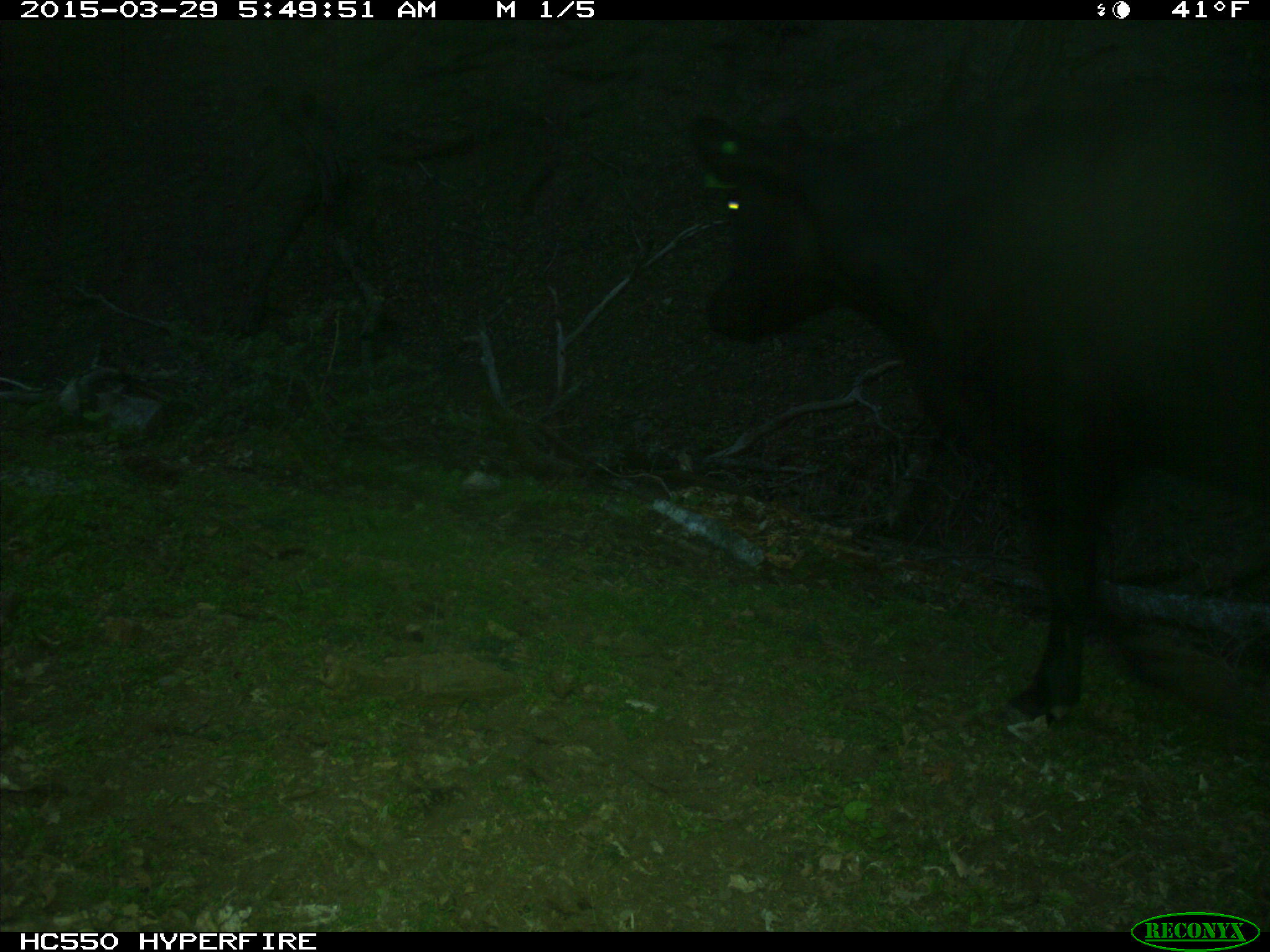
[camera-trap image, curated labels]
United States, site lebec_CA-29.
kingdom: Animalia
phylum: Chordata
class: Mammalia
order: Artiodactyla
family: Bovidae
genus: Bos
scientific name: Bos taurus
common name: domestic cow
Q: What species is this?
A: Bos taurus (domestic cow).